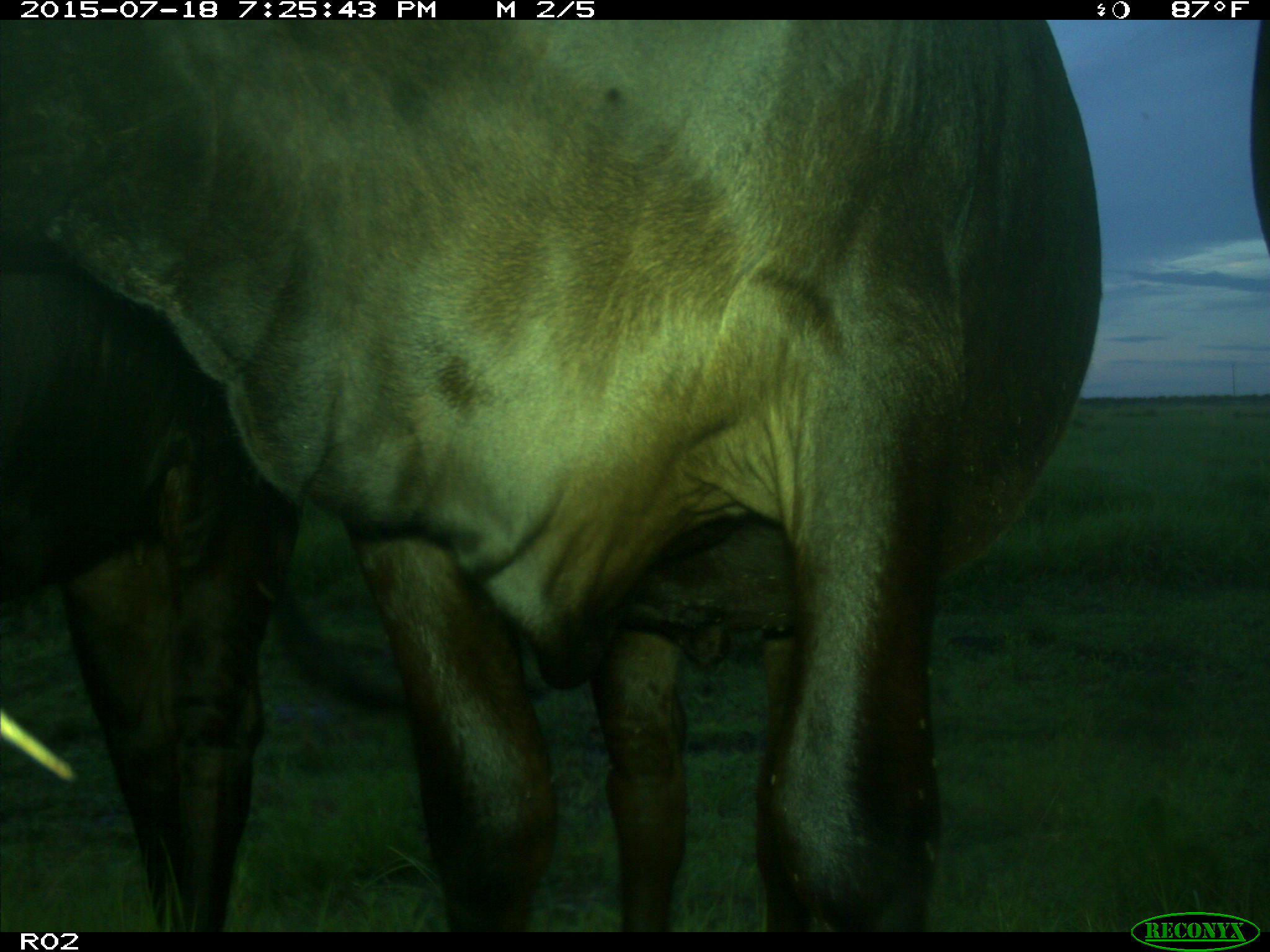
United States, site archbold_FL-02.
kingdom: Animalia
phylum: Chordata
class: Mammalia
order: Artiodactyla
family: Bovidae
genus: Bos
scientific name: Bos taurus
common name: domestic cow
Bos taurus (domestic cow).